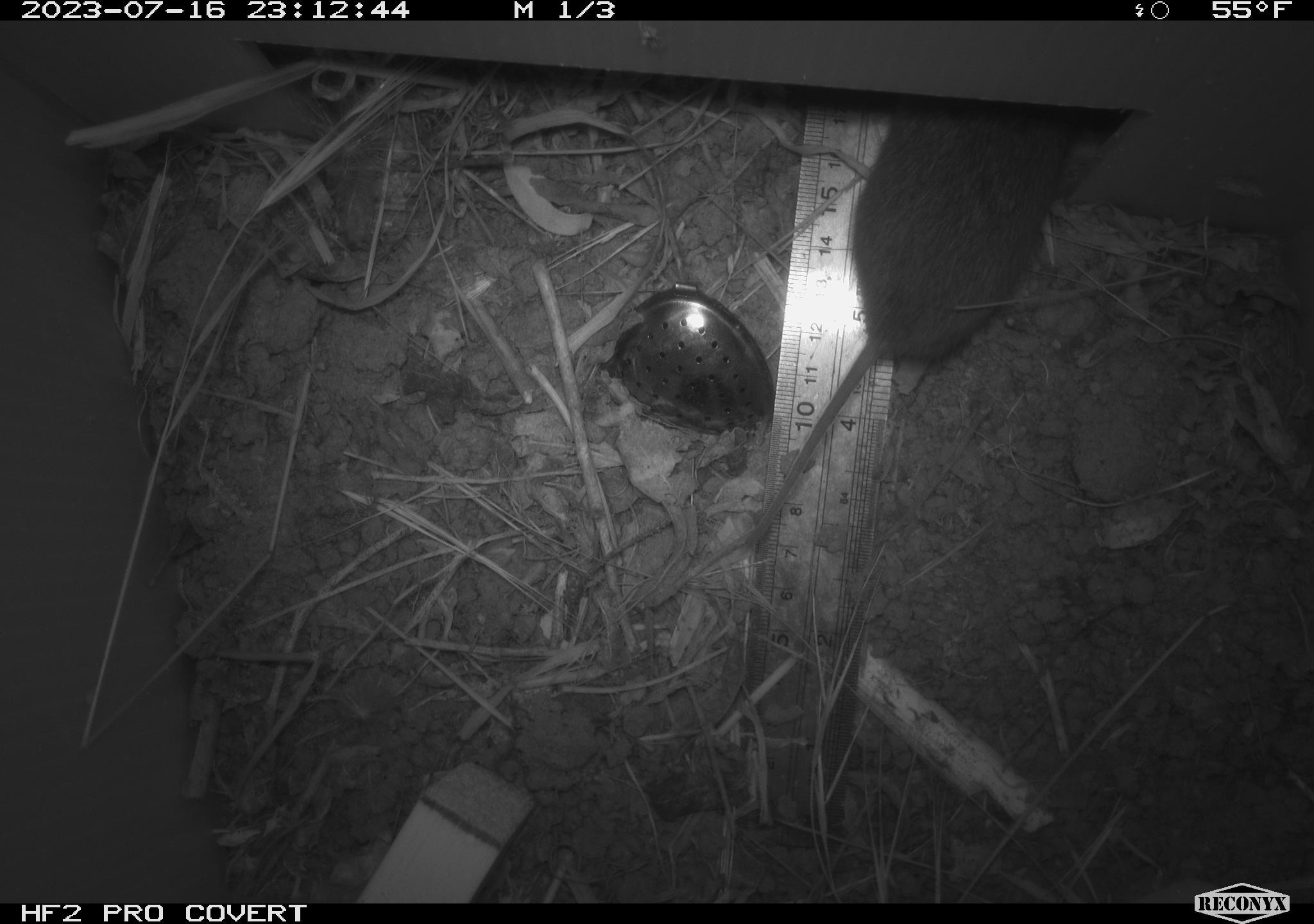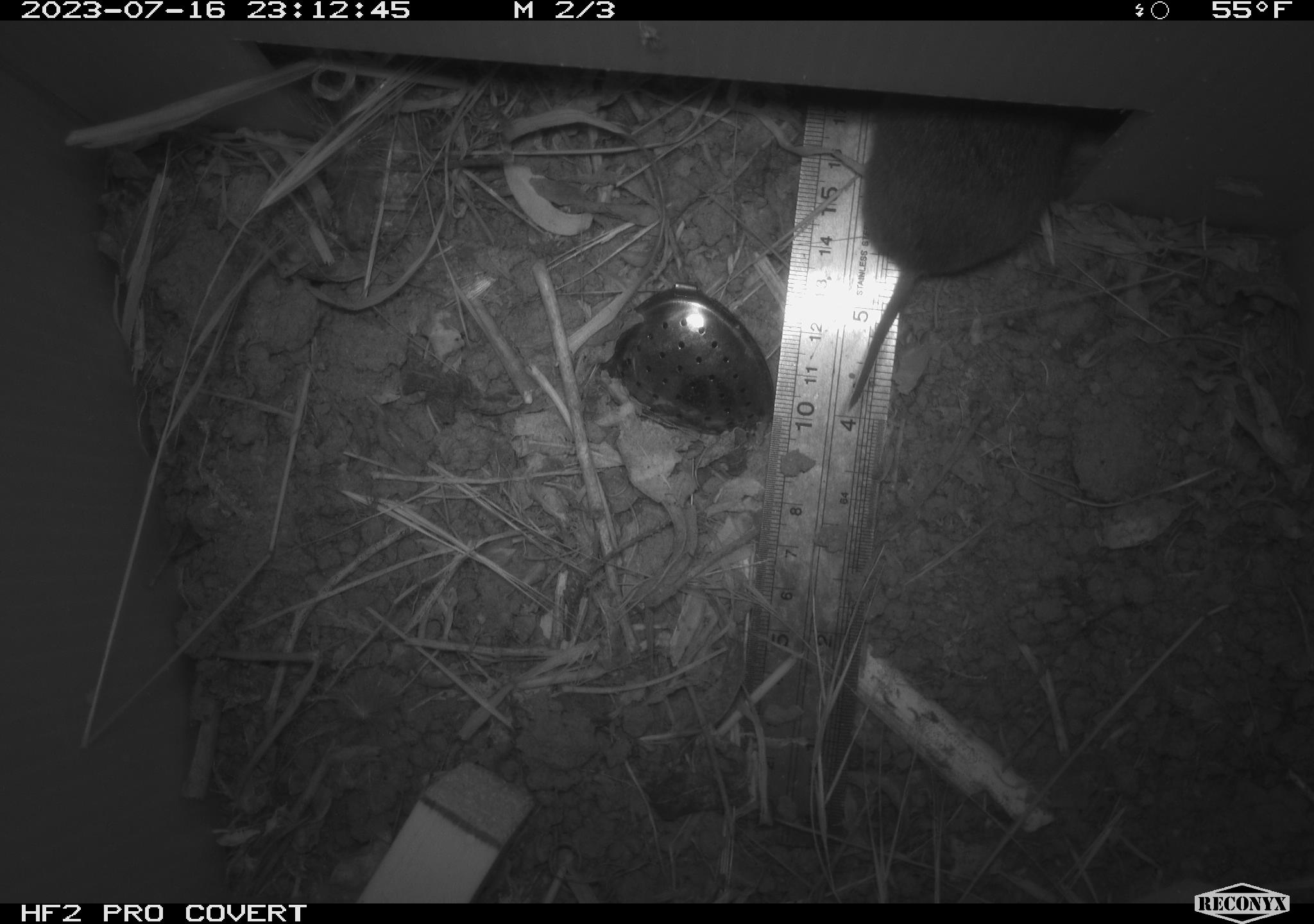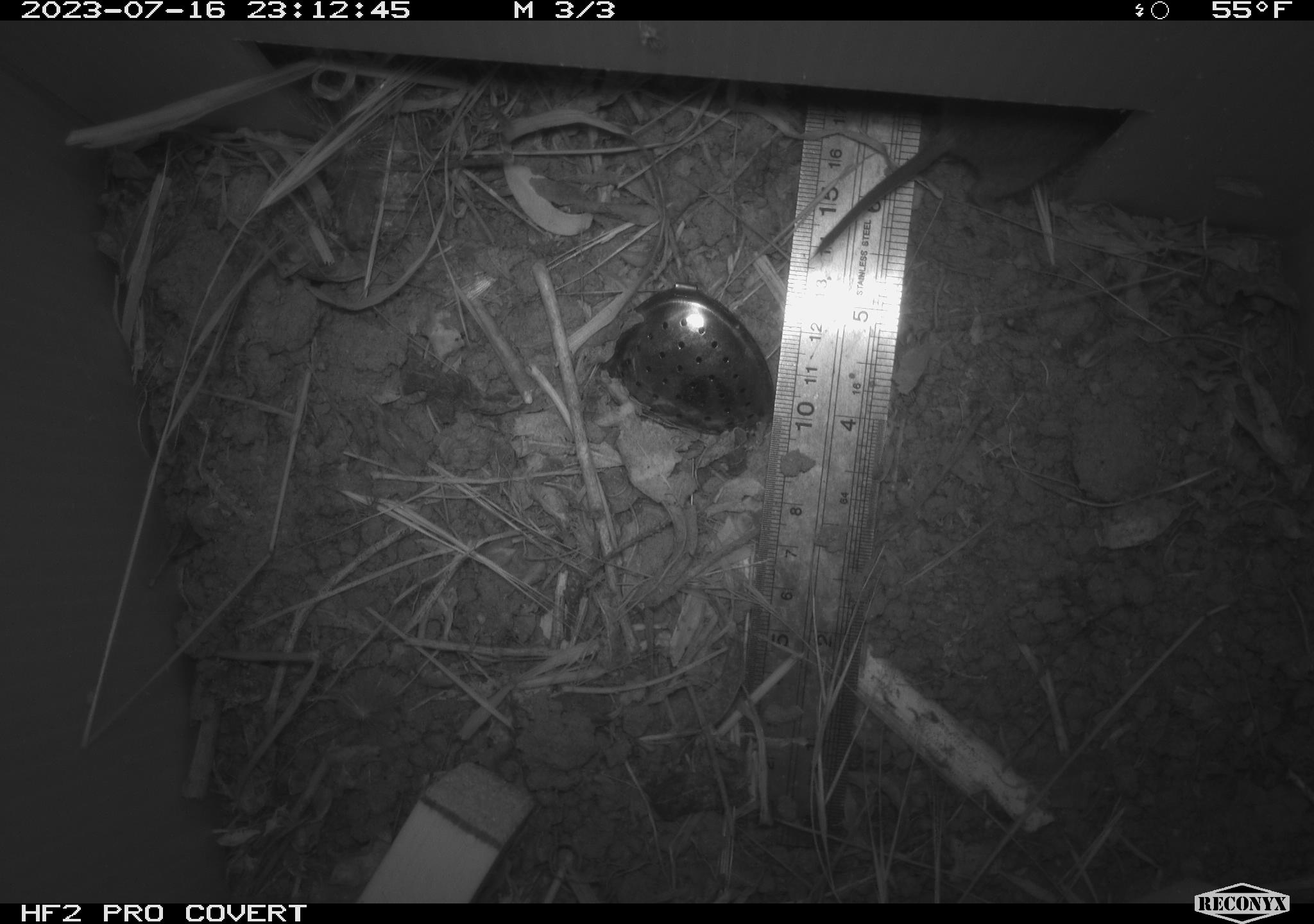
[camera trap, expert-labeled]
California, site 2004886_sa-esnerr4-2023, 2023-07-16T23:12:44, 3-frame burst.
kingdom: Animalia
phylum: Chordata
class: Mammalia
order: Rodentia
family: Cricetidae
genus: Microtus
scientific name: Microtus californicus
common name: california vole